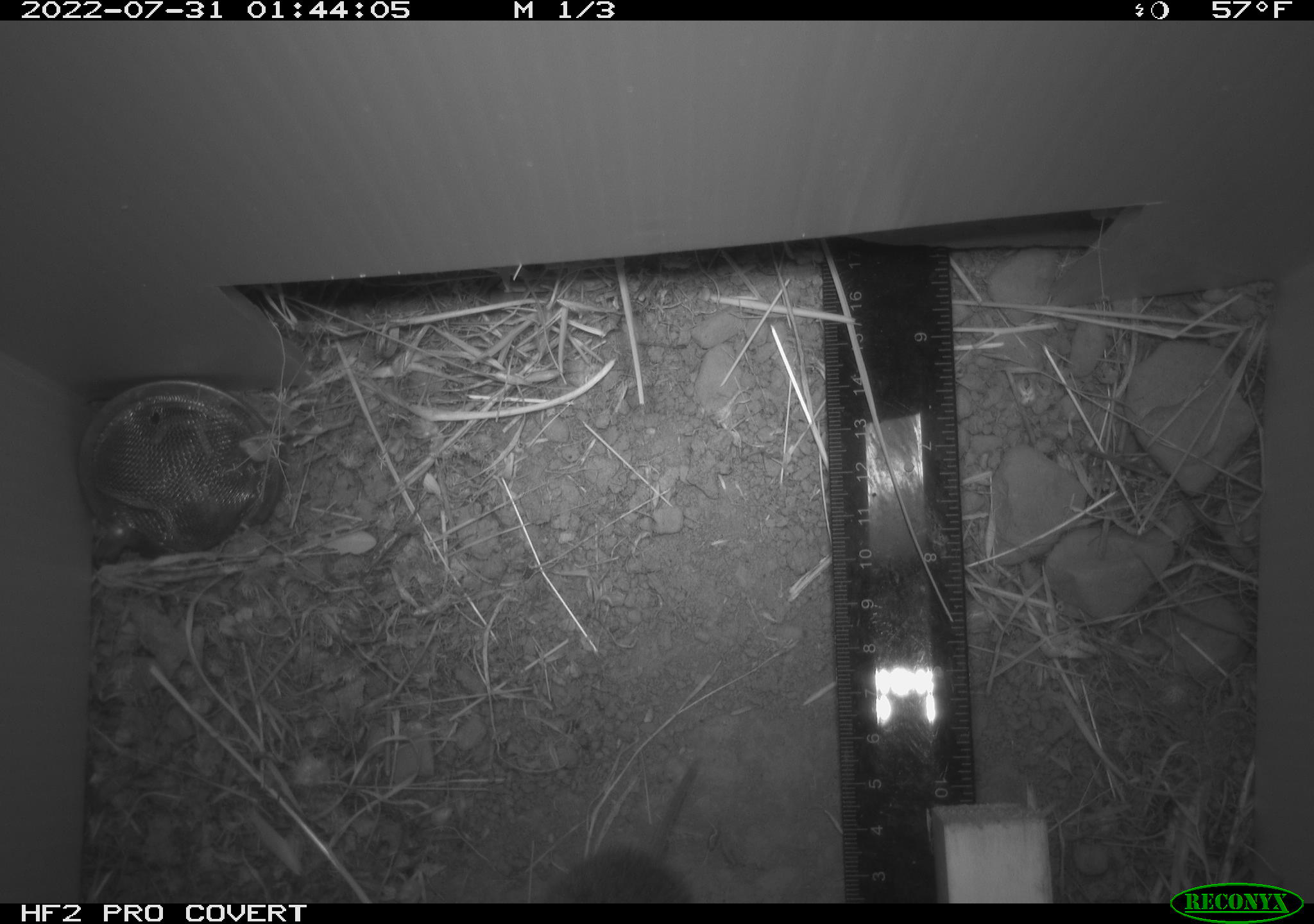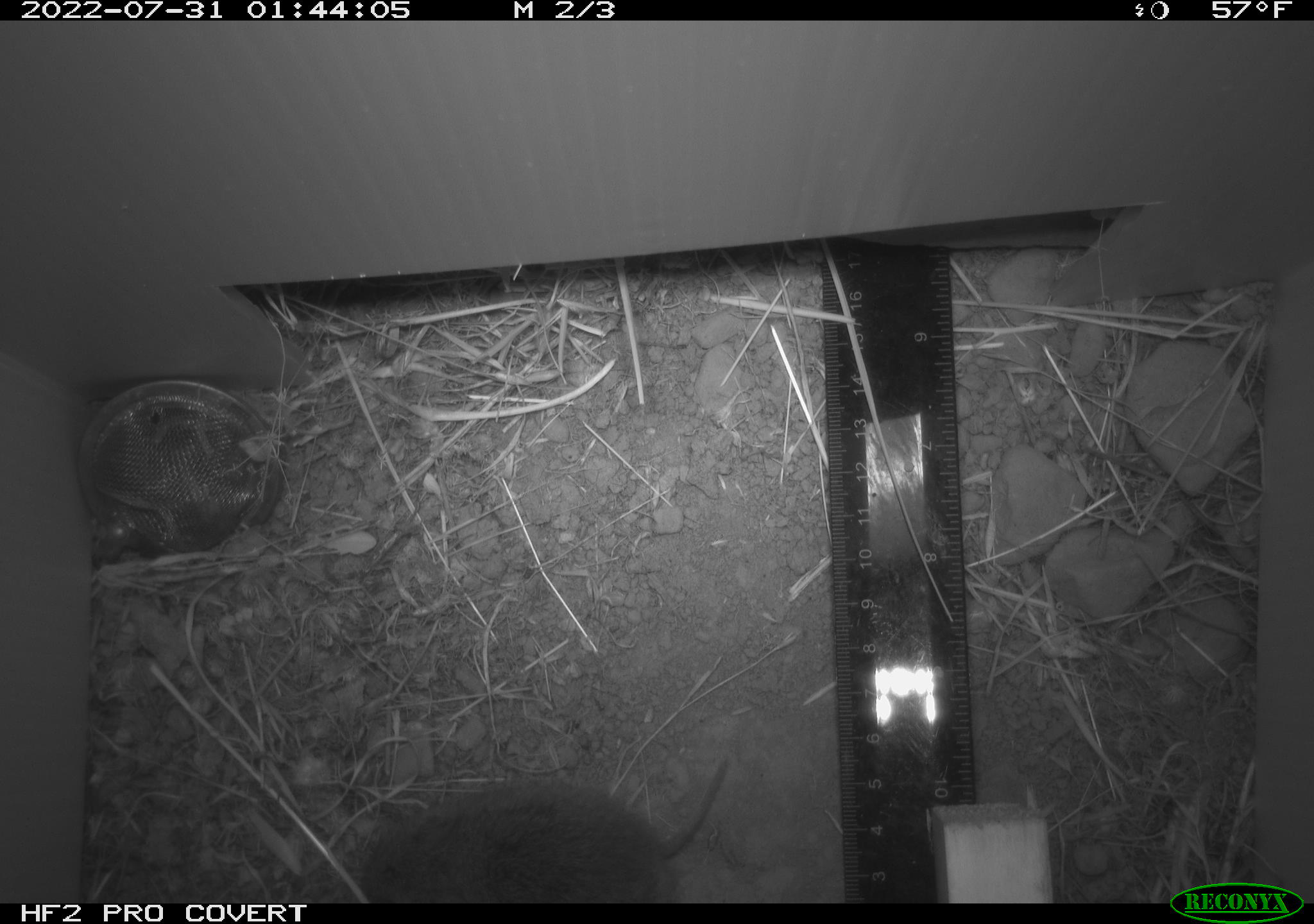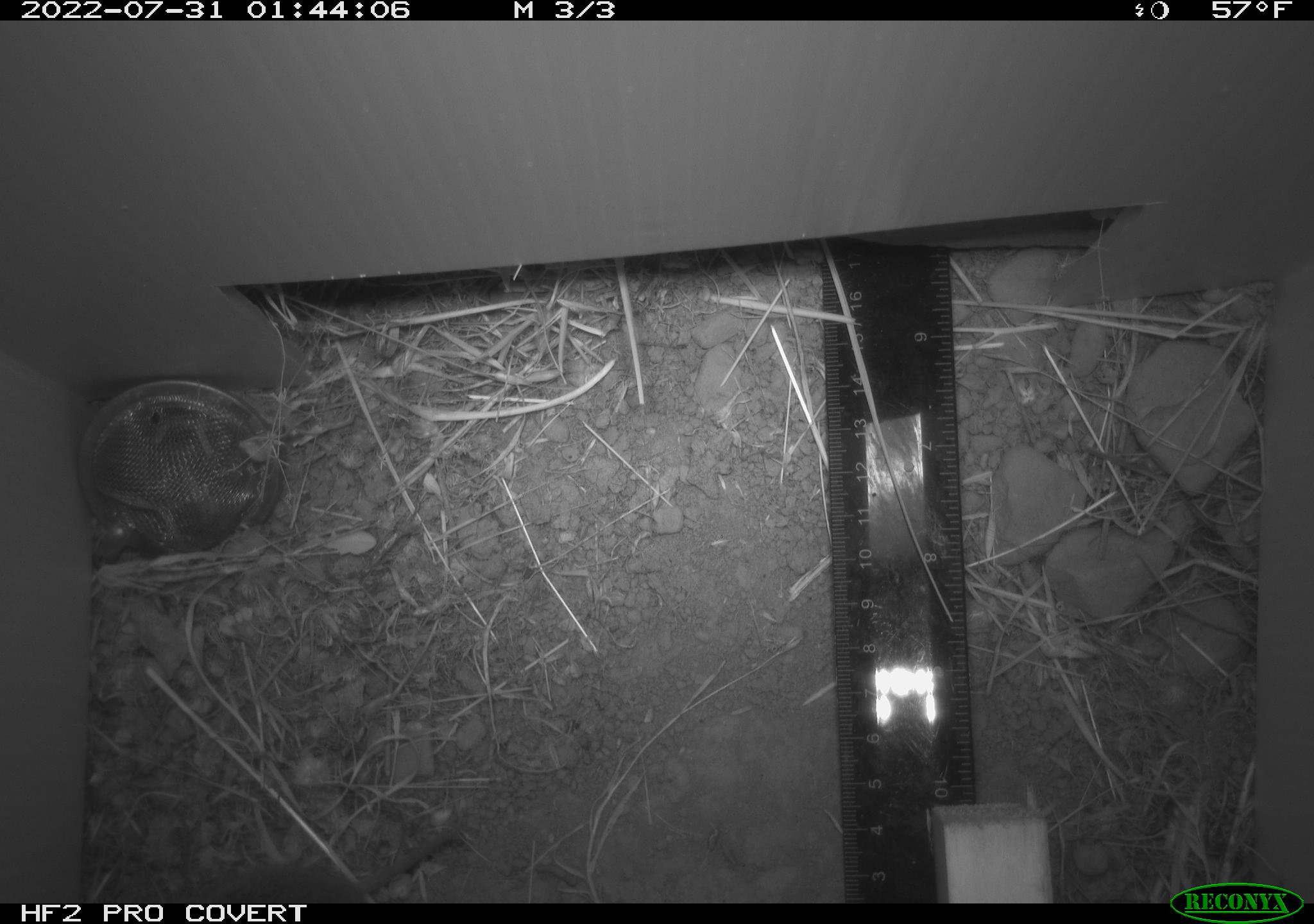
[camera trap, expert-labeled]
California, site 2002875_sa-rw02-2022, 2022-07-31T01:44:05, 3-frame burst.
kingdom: Animalia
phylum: Chordata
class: Mammalia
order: Rodentia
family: Cricetidae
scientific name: Arvicolinae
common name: voles, lemmings, and muskrats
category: arvicolinae subfamily